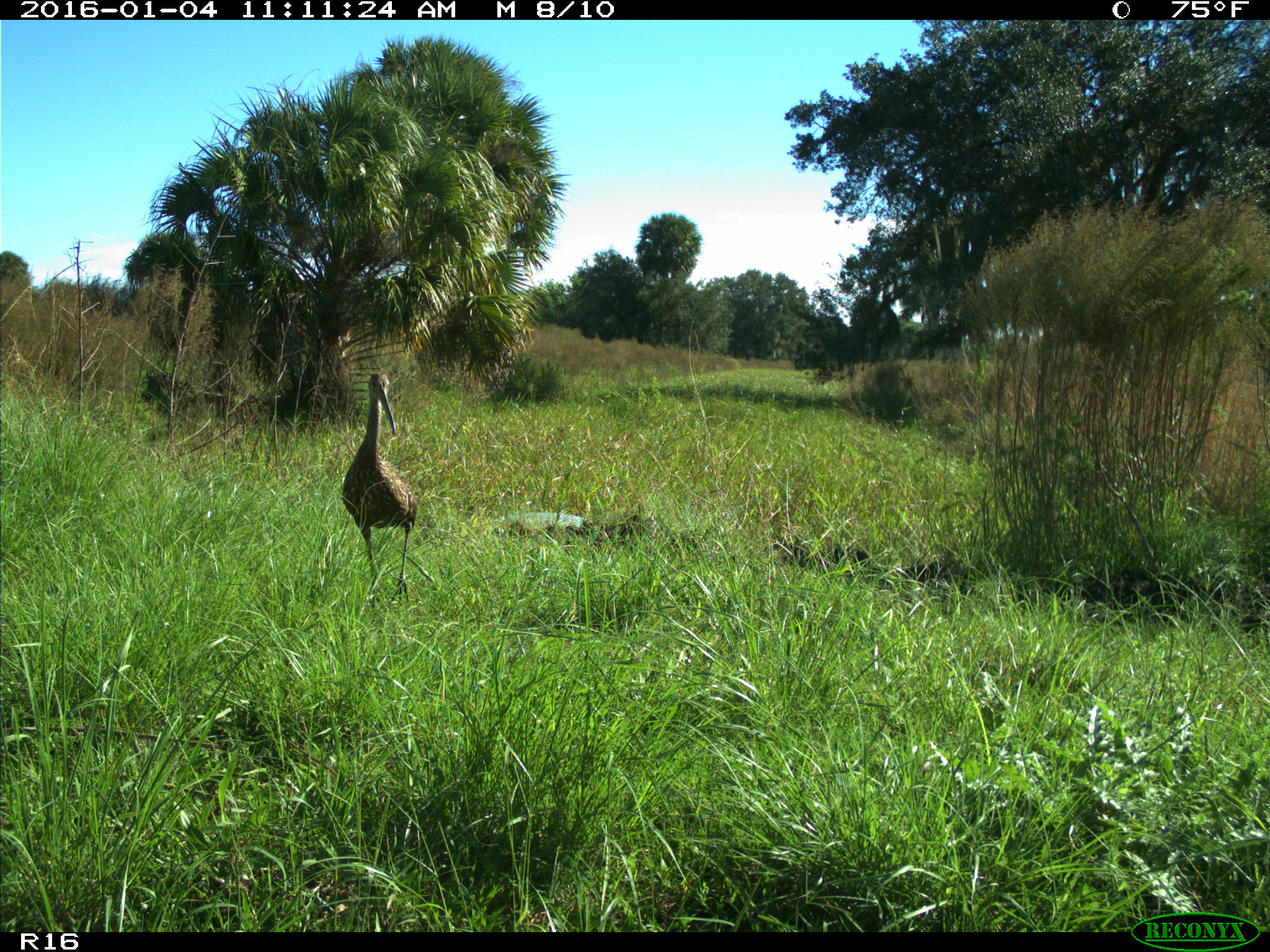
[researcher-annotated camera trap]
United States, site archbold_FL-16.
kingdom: Animalia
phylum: Chordata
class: Aves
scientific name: Aves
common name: birds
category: unidentified bird